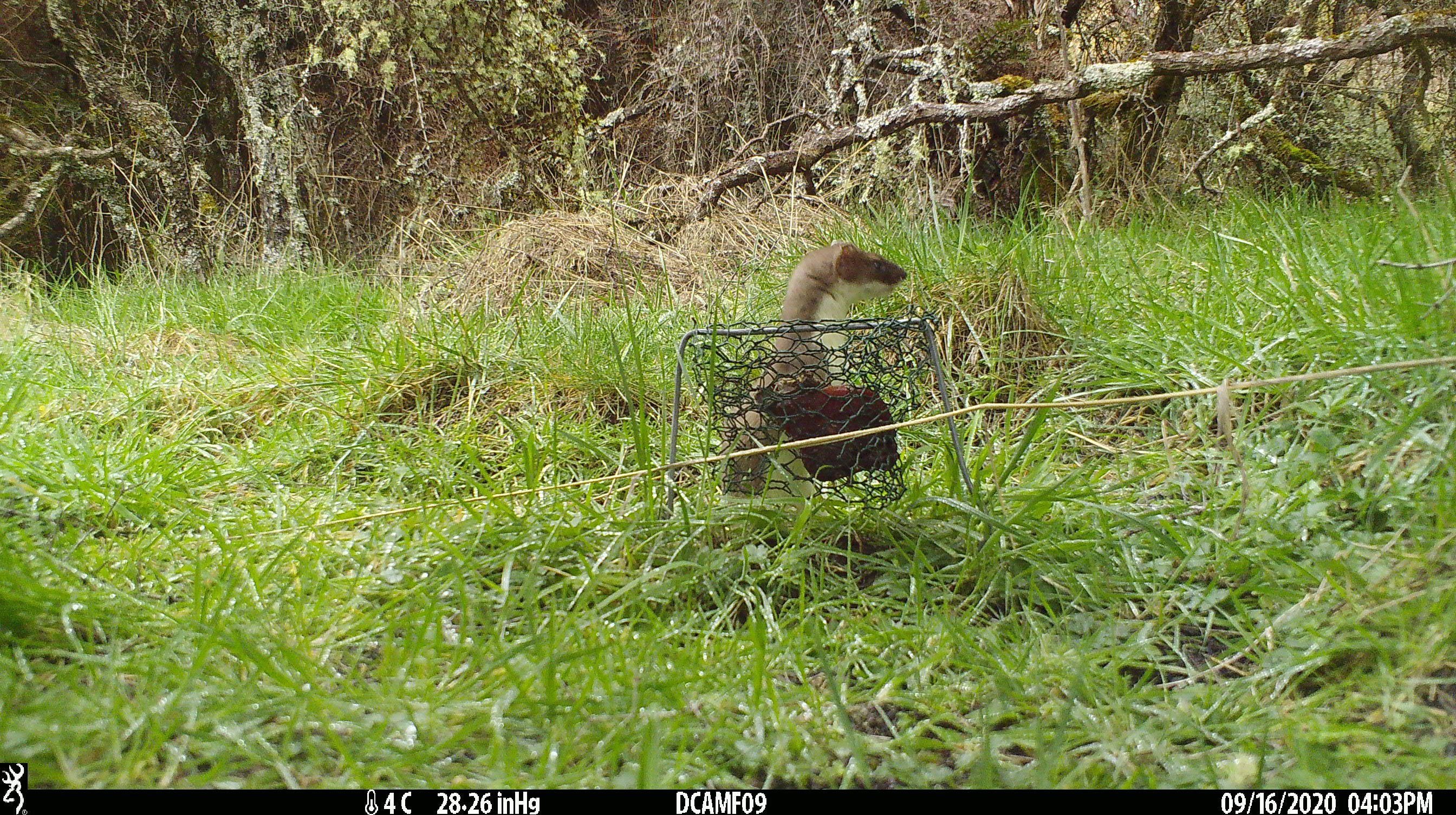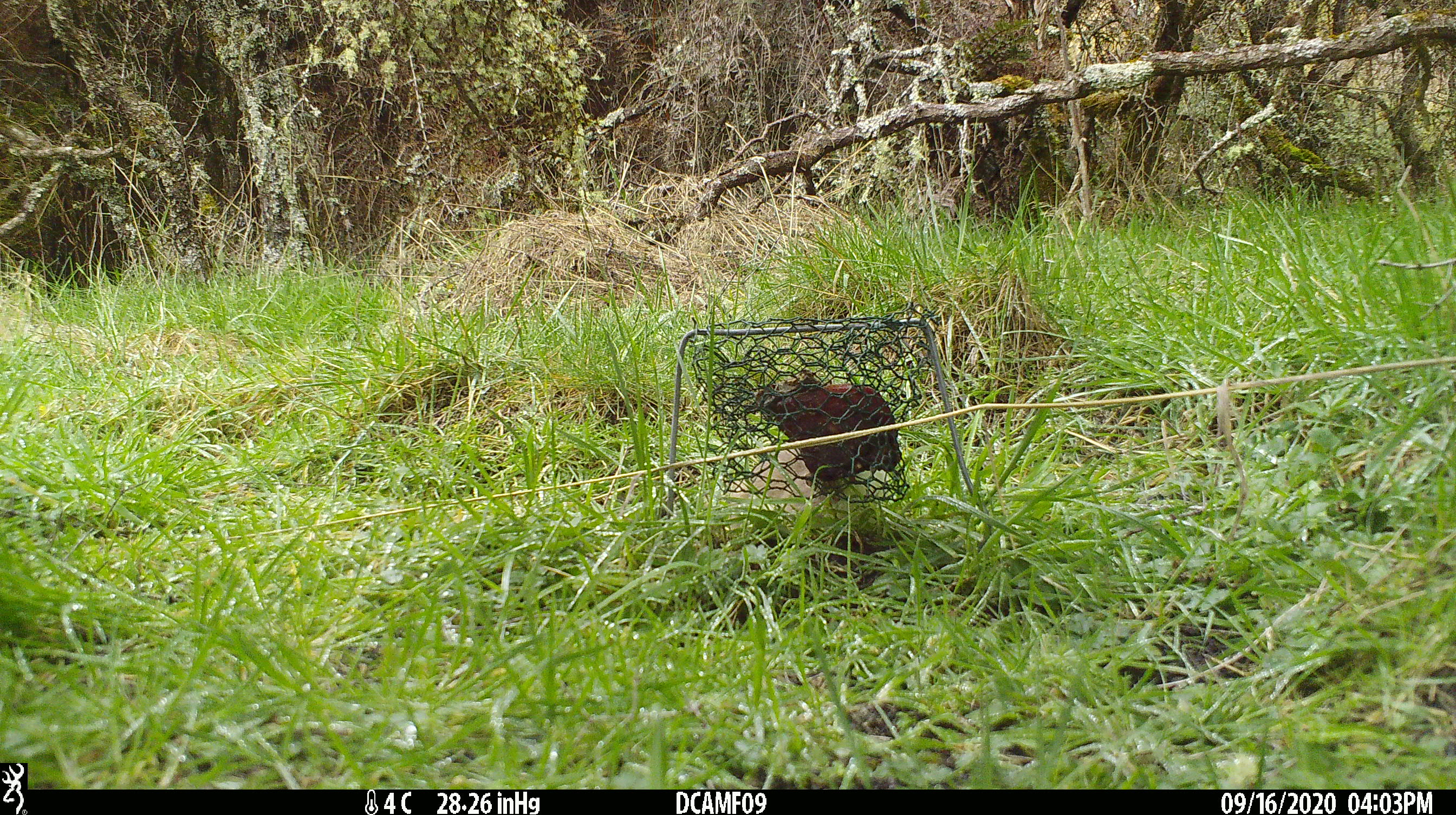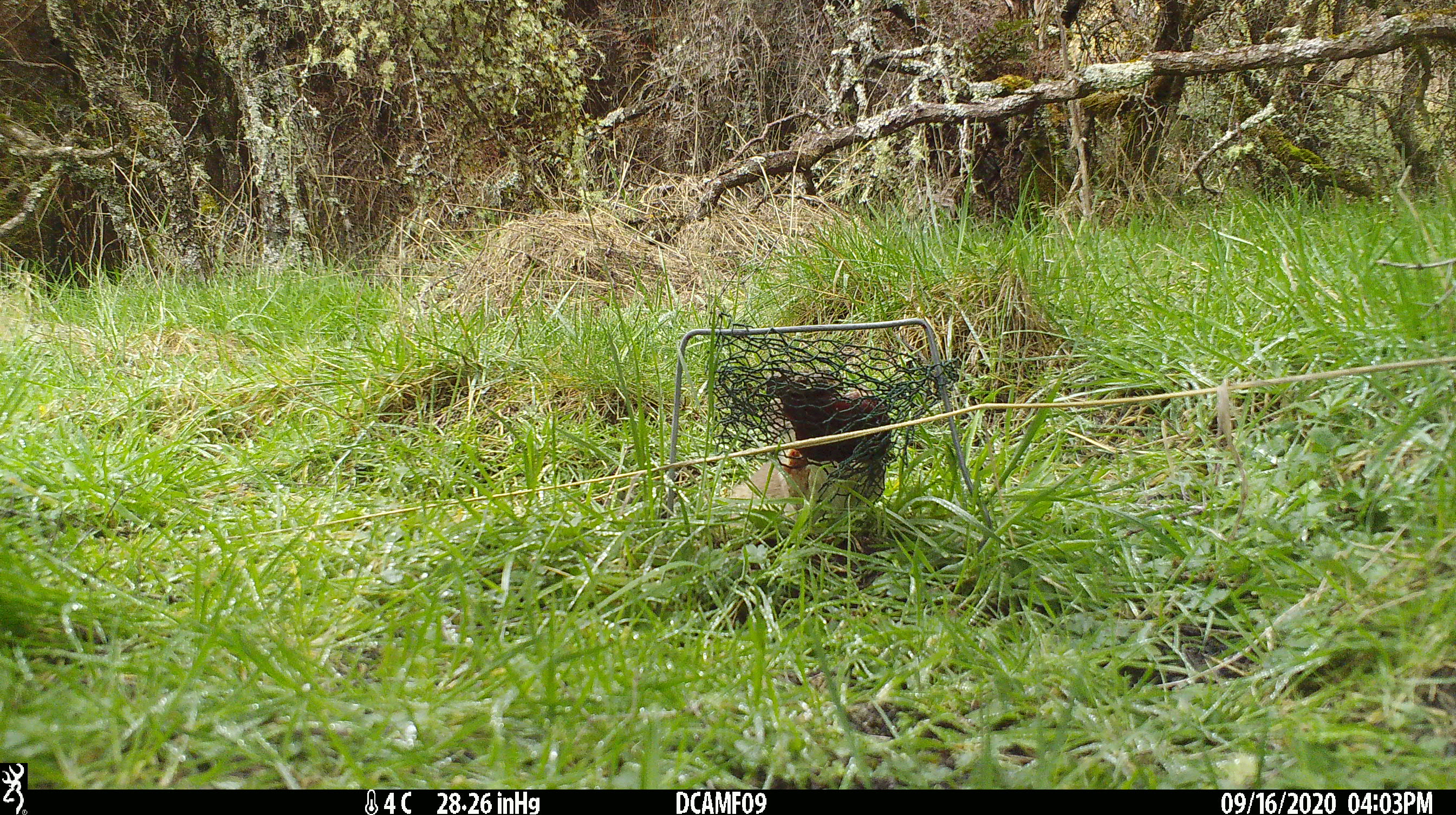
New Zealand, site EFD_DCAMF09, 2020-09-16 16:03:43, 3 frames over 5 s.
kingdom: Animalia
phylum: Chordata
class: Mammalia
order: Carnivora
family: Mustelidae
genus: Mustela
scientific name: Mustela erminea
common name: stoat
Stoat (Mustela erminea).